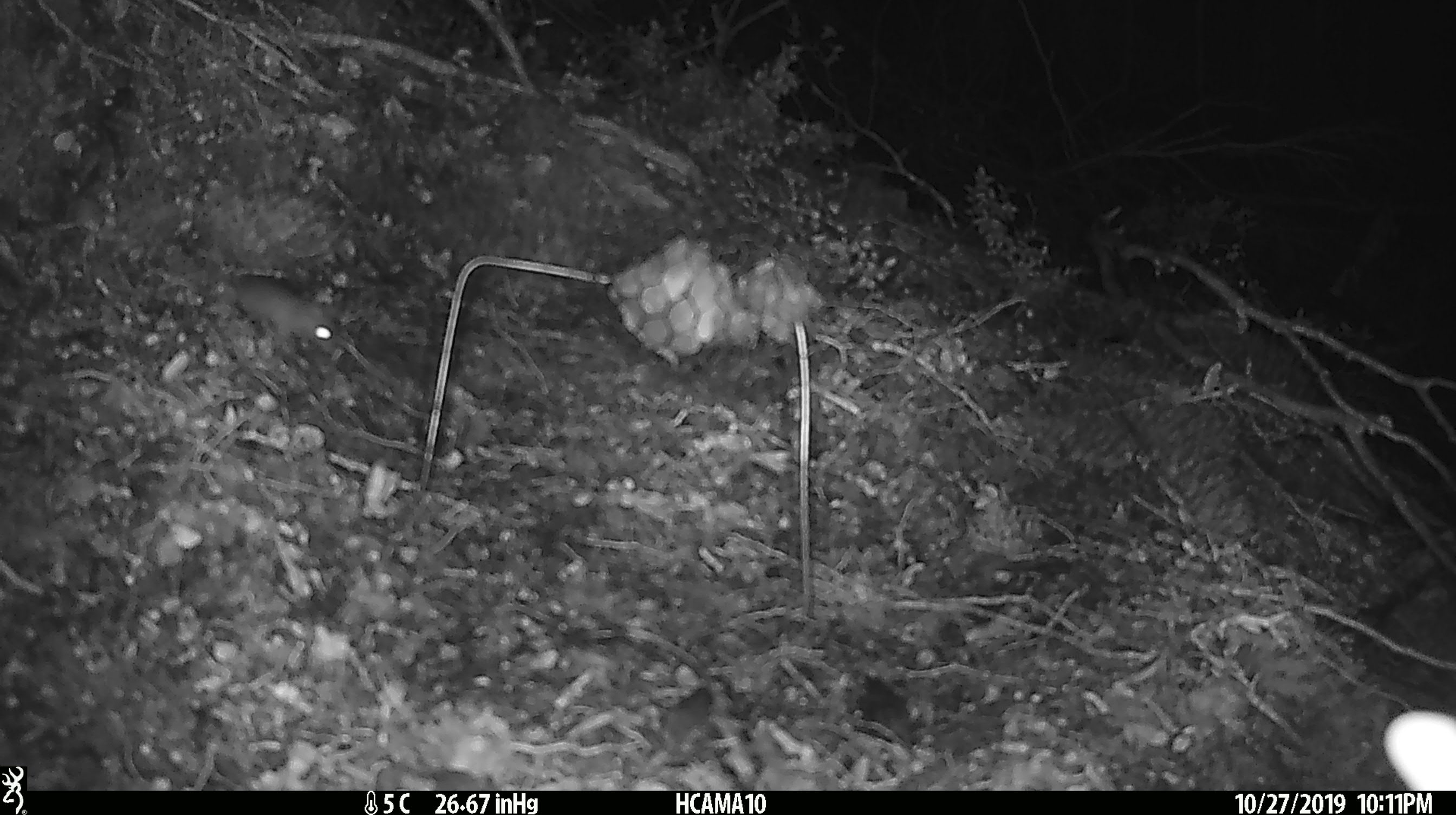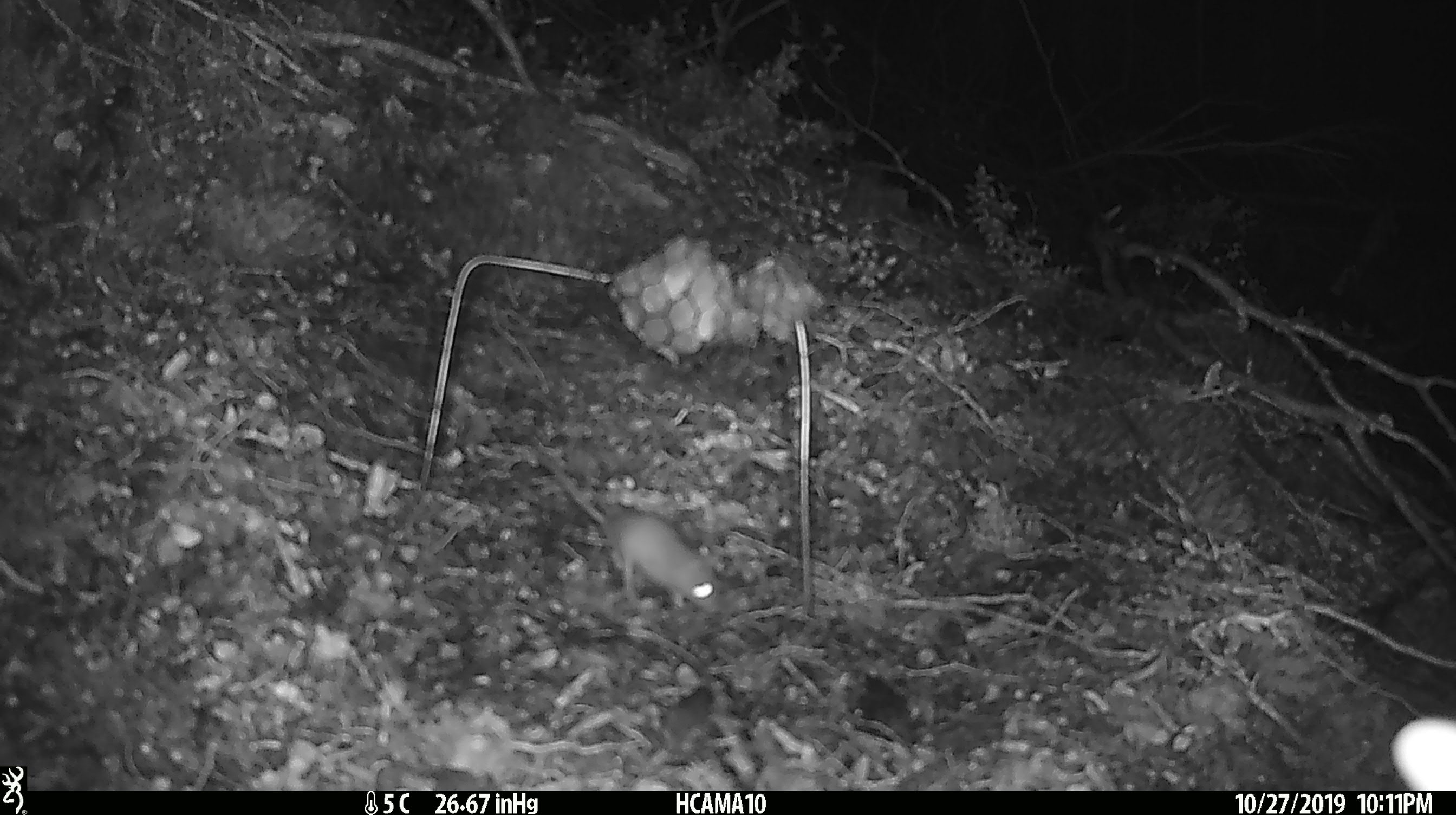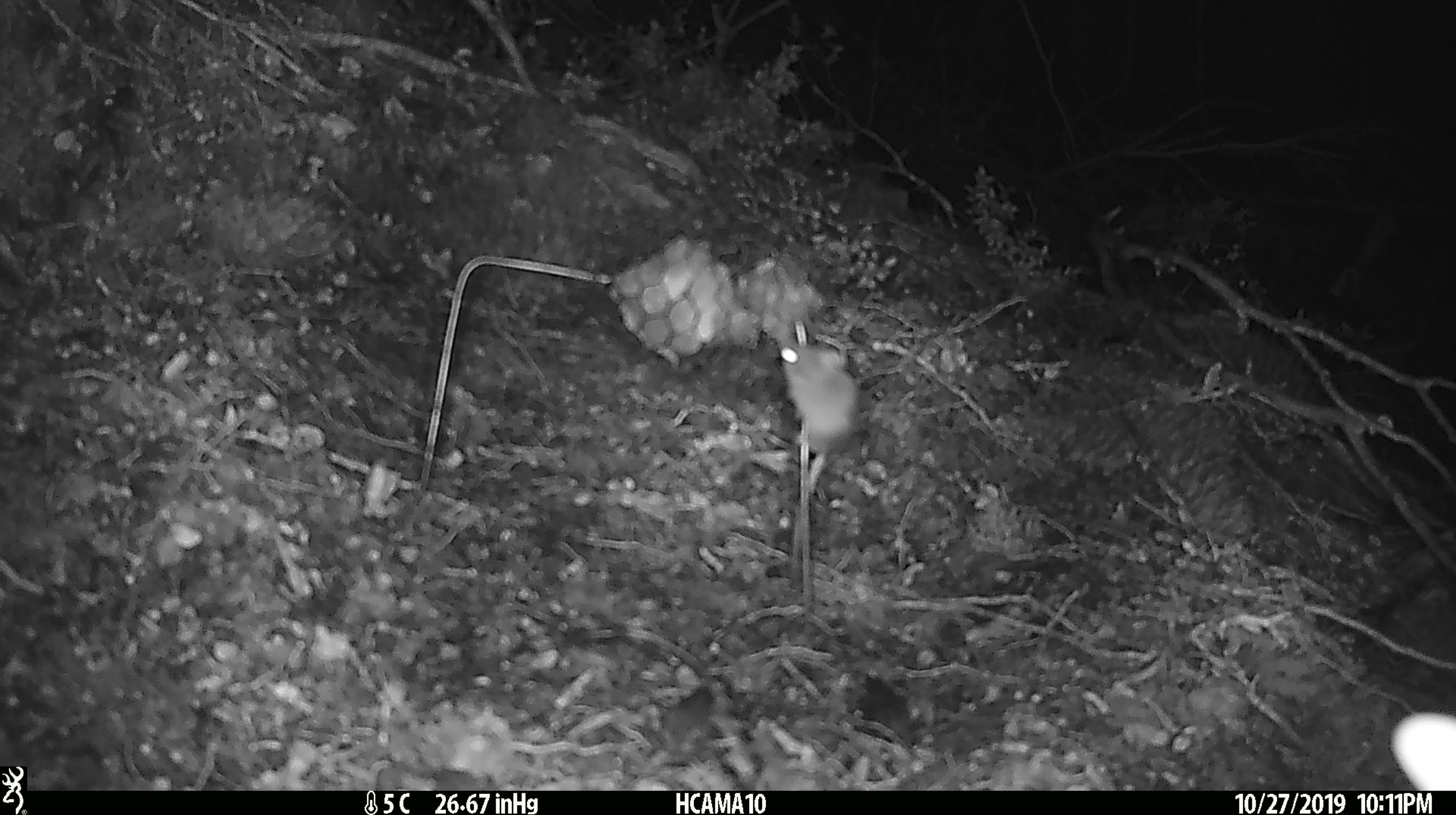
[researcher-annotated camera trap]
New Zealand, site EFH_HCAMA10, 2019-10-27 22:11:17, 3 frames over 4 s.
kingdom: Animalia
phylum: Chordata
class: Mammalia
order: Rodentia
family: Muridae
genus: Mus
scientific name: Mus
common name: mouse